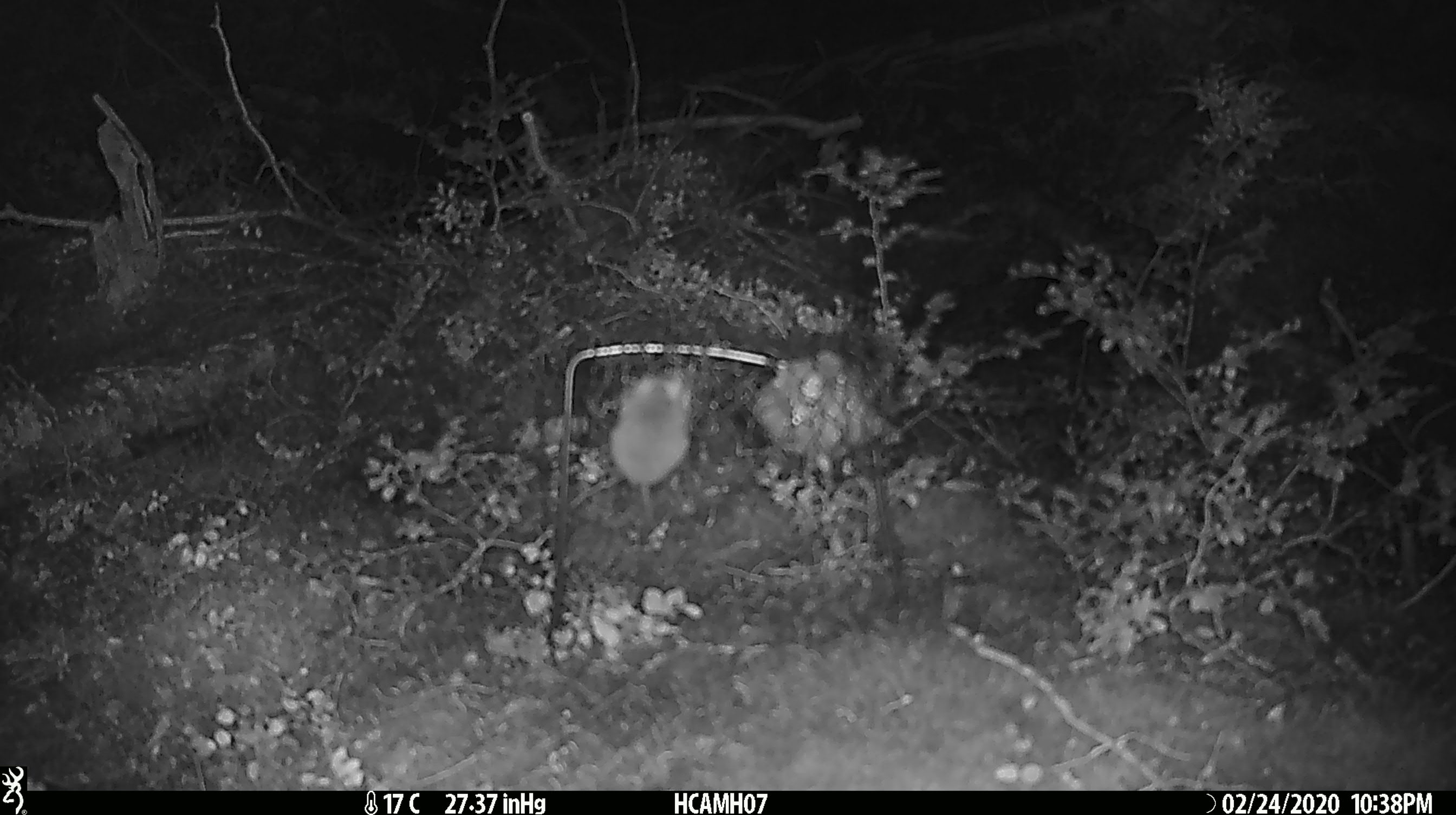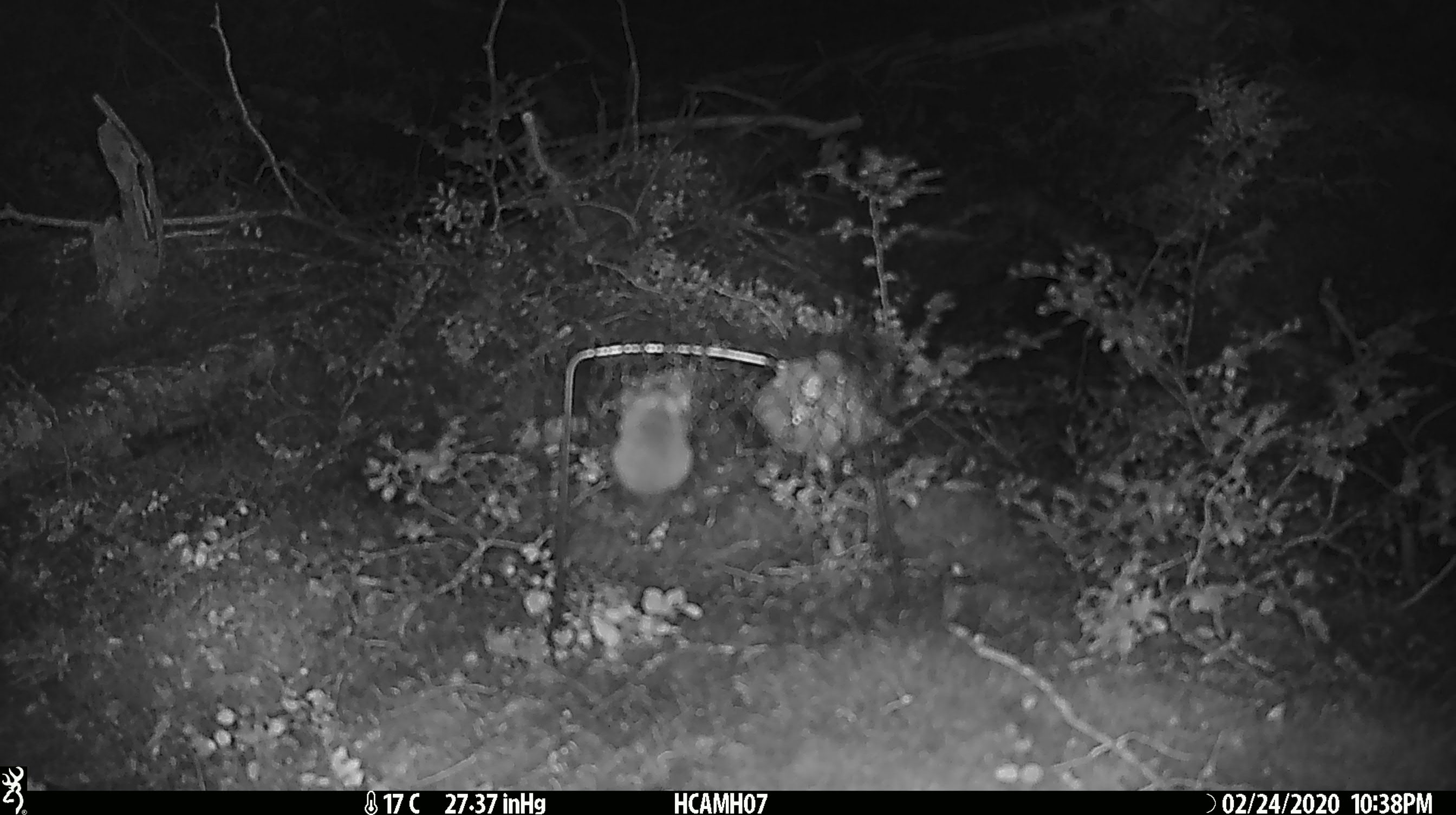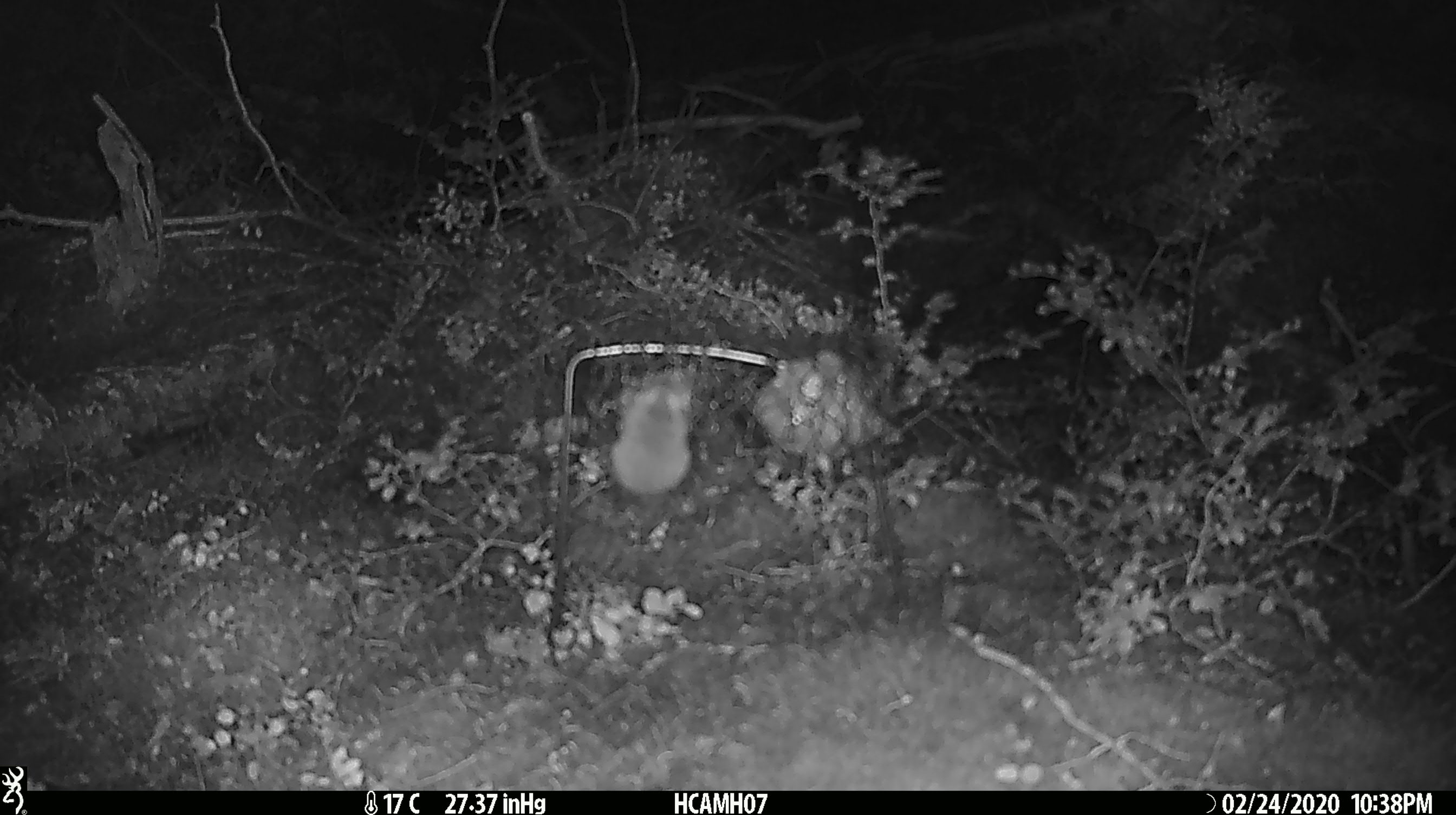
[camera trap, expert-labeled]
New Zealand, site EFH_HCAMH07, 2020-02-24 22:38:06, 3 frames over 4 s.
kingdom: Animalia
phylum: Chordata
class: Mammalia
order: Rodentia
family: Muridae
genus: Mus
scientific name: Mus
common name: mouse